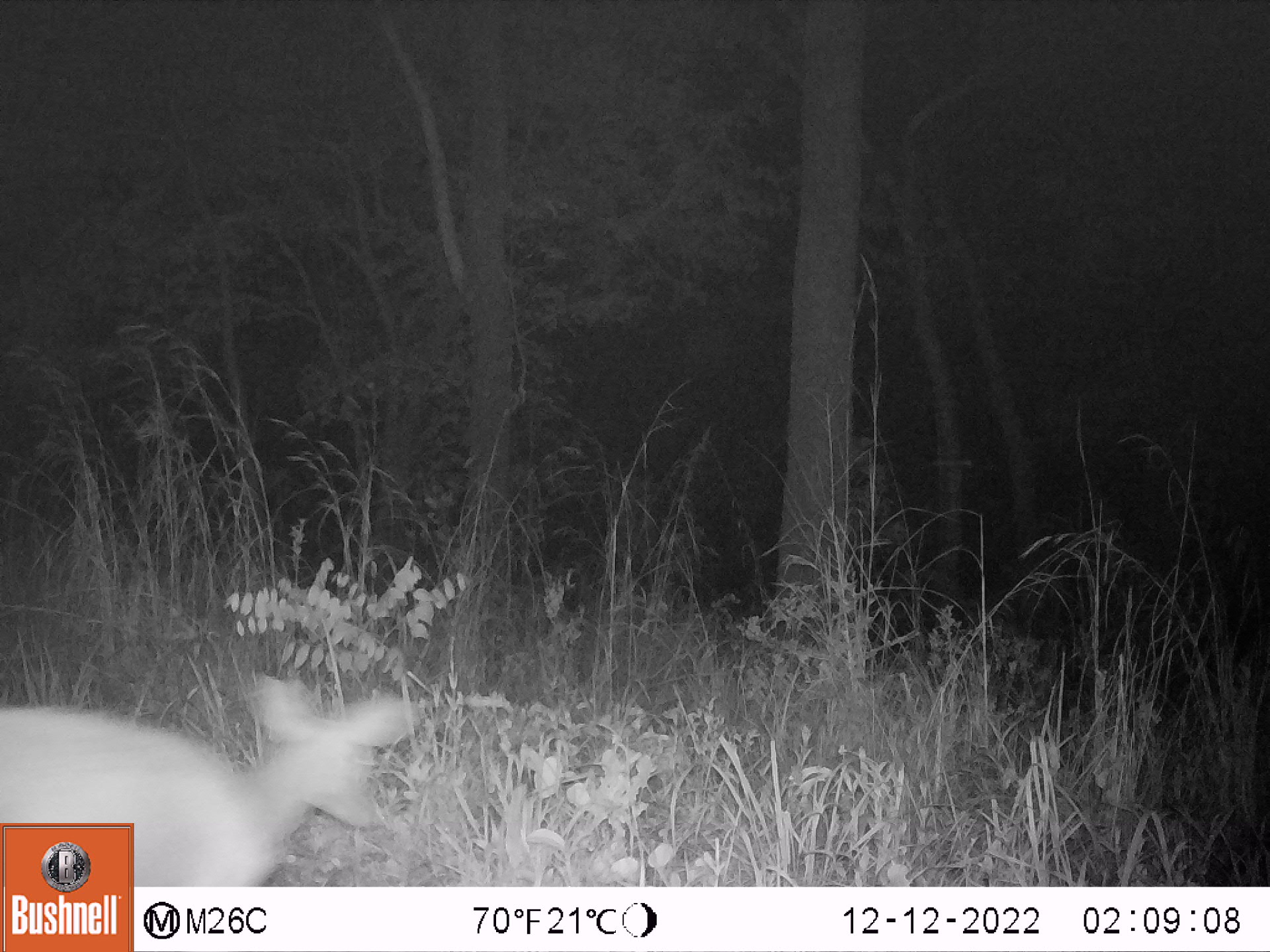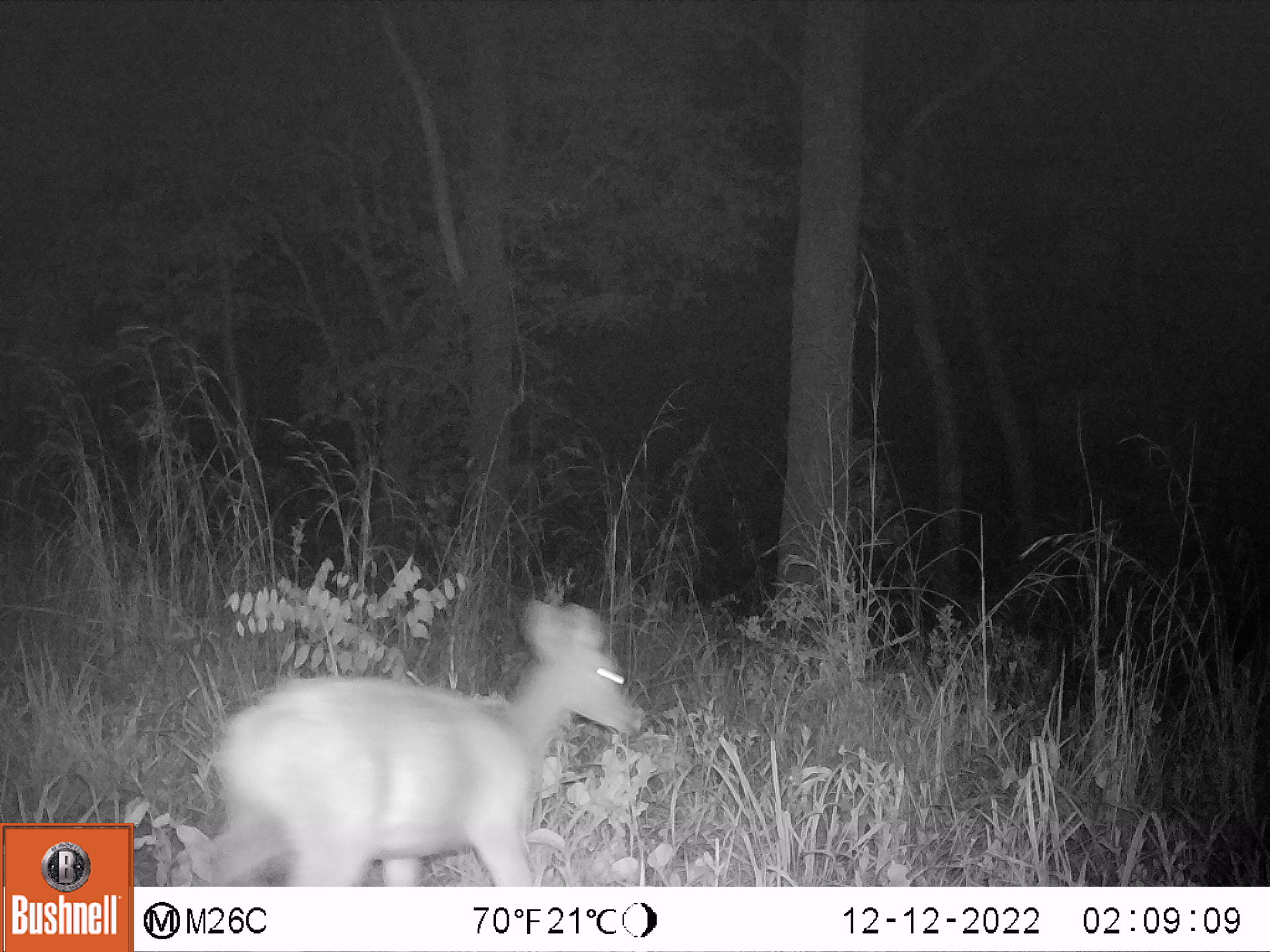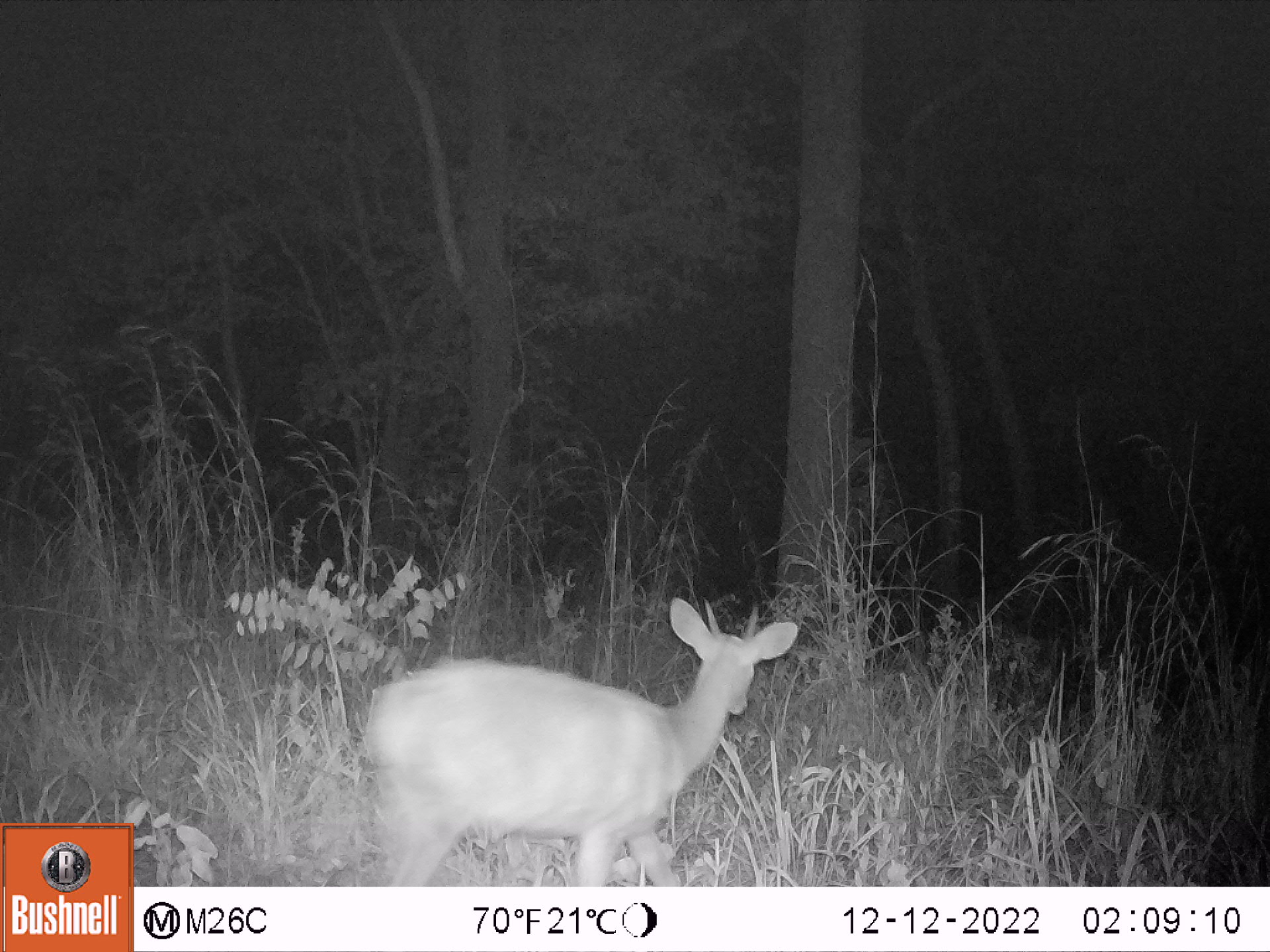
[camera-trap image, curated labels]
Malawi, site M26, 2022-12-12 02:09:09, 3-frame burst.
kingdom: Animalia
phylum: Chordata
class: Mammalia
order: Artiodactyla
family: Bovidae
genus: Tragelaphus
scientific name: Tragelaphus sylvaticus sylvaticus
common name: cape bushbuck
Cape bushbuck (Tragelaphus sylvaticus sylvaticus), count 1.